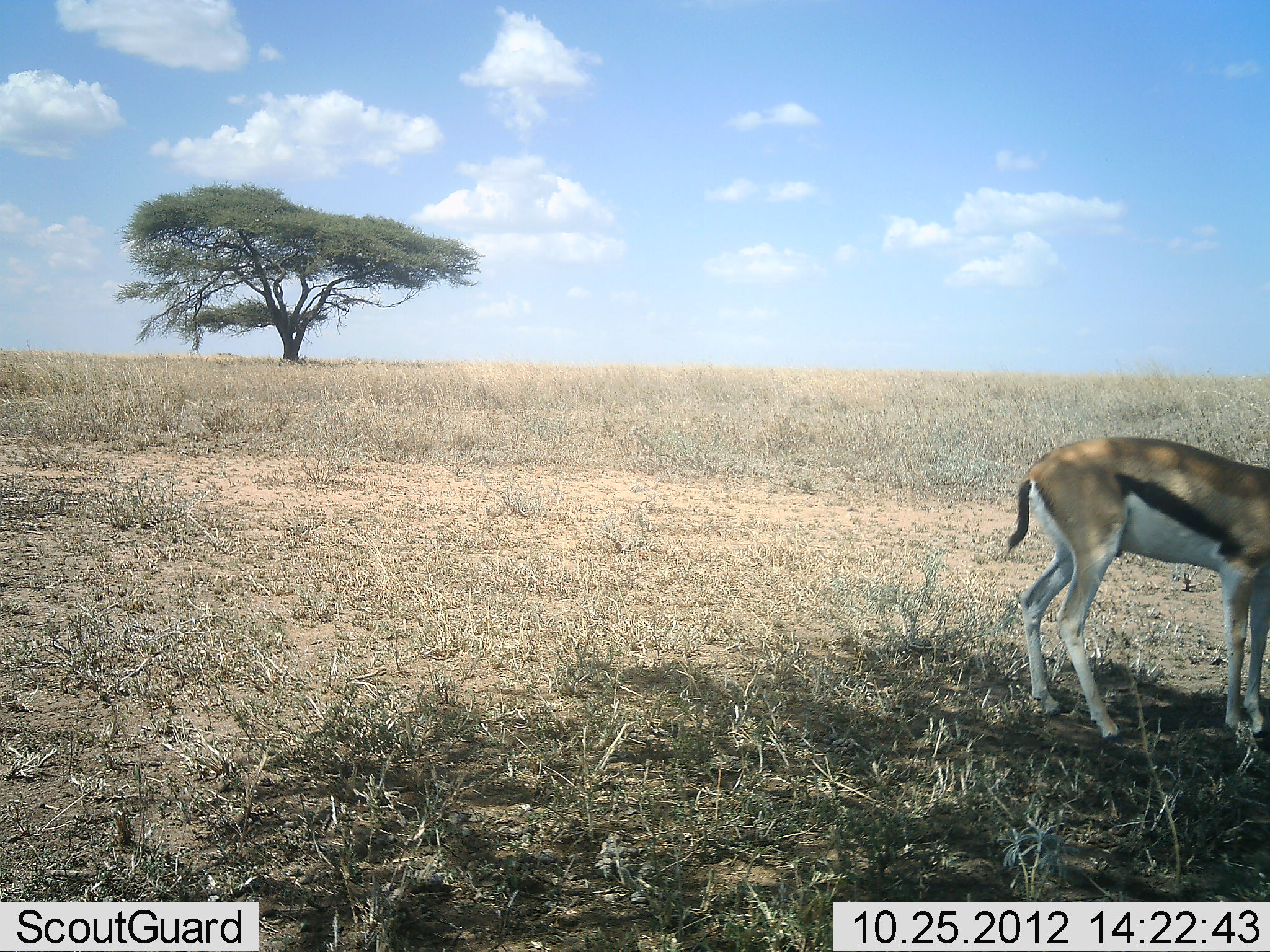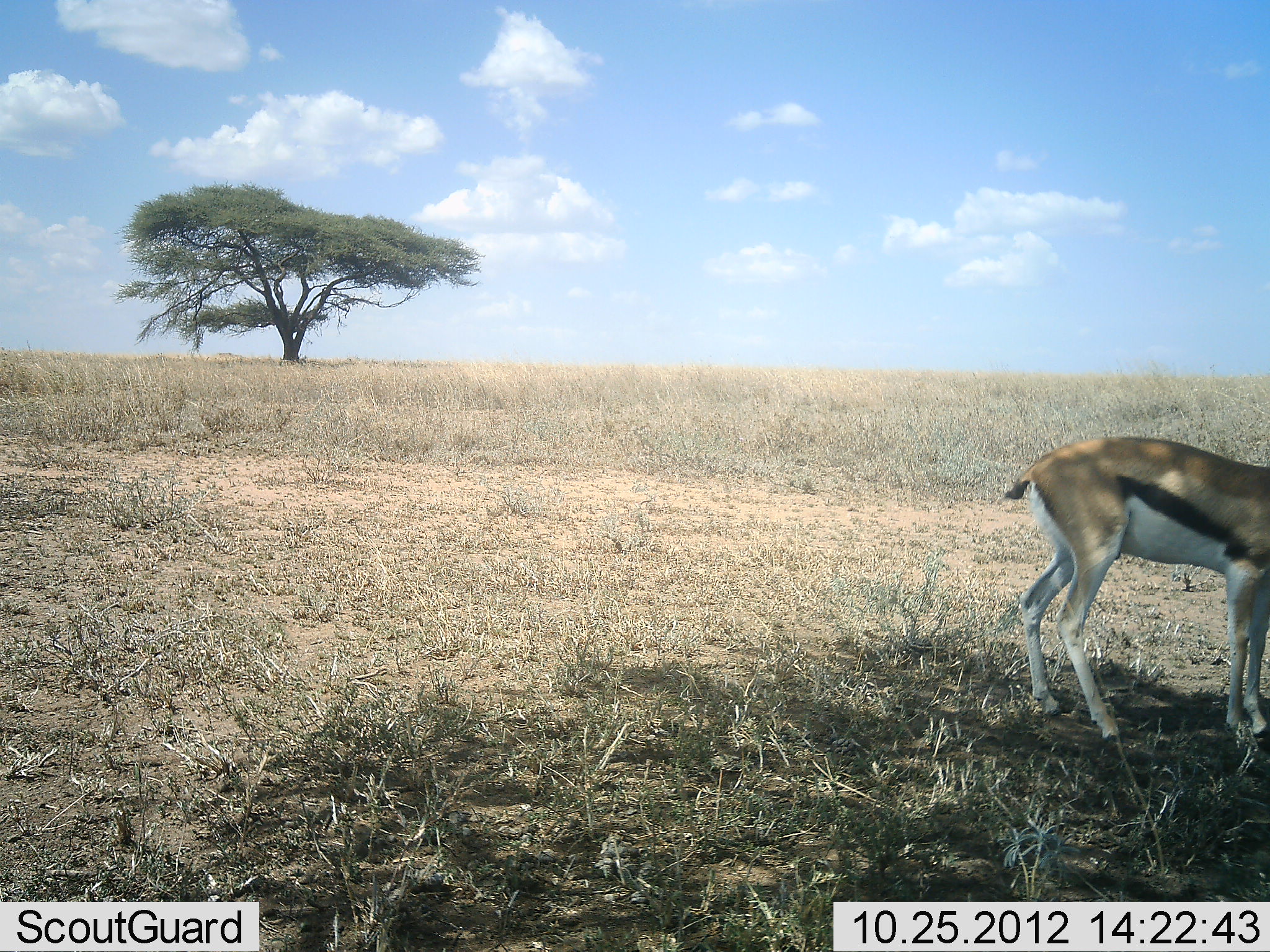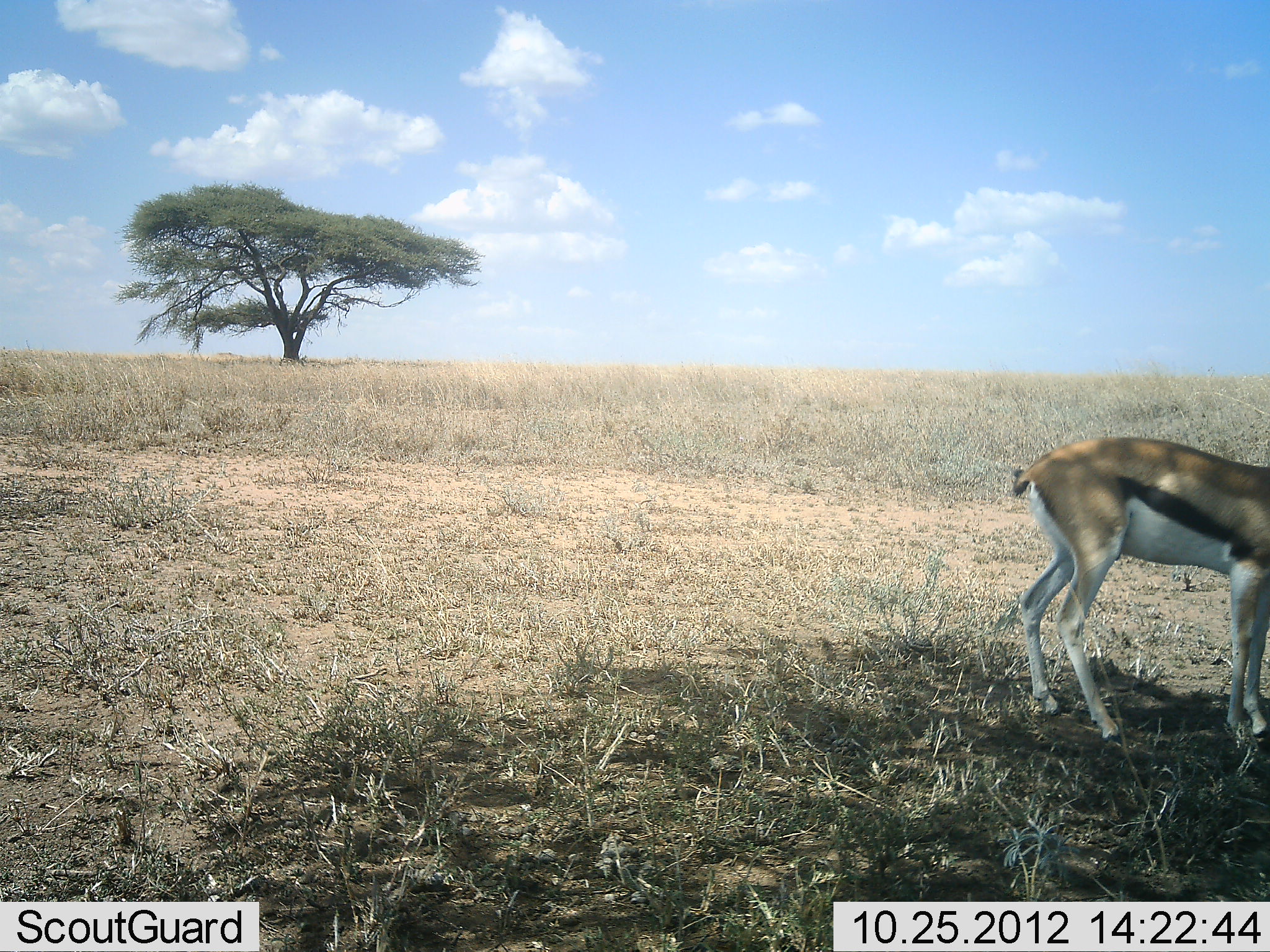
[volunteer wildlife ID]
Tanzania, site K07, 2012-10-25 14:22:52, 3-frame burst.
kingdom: Animalia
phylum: Chordata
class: Mammalia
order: Artiodactyla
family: Bovidae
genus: Eudorcas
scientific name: Eudorcas thomsonii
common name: thomson's gazelle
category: gazellethomsons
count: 1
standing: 90%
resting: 0%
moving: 10%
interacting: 0%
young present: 0%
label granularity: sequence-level